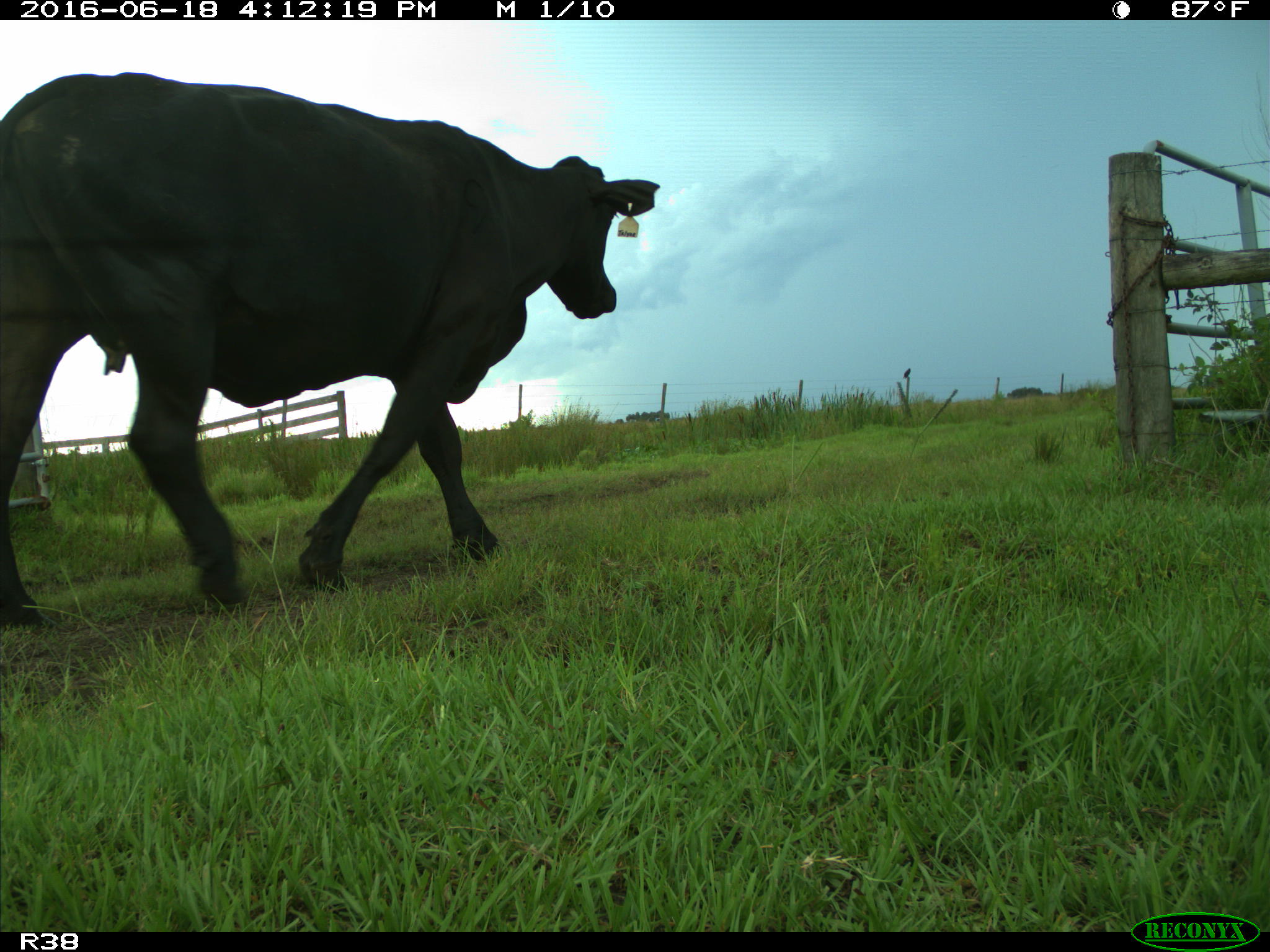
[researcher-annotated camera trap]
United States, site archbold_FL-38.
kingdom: Animalia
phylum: Chordata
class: Mammalia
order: Artiodactyla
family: Bovidae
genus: Bos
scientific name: Bos taurus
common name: domestic cow